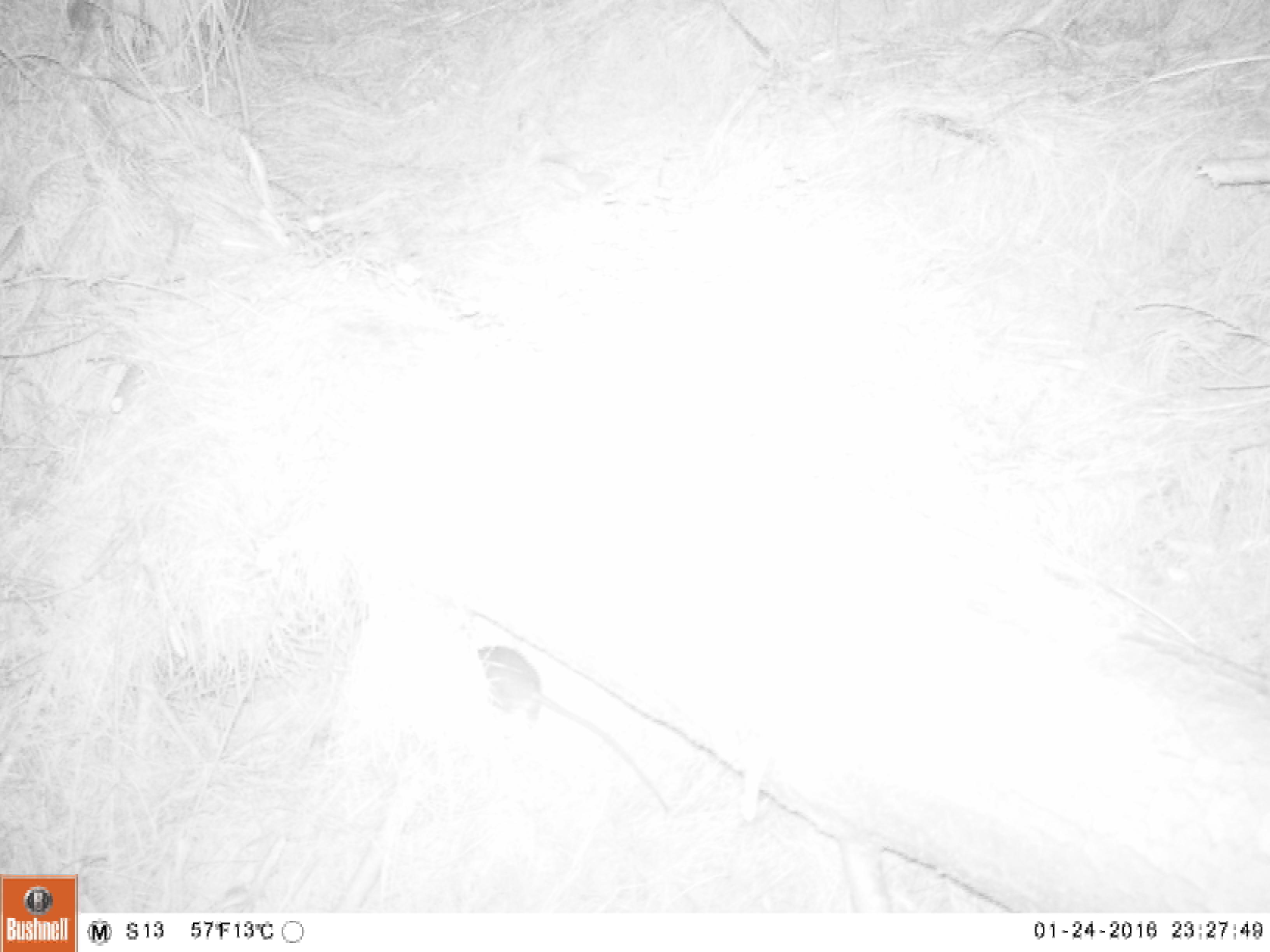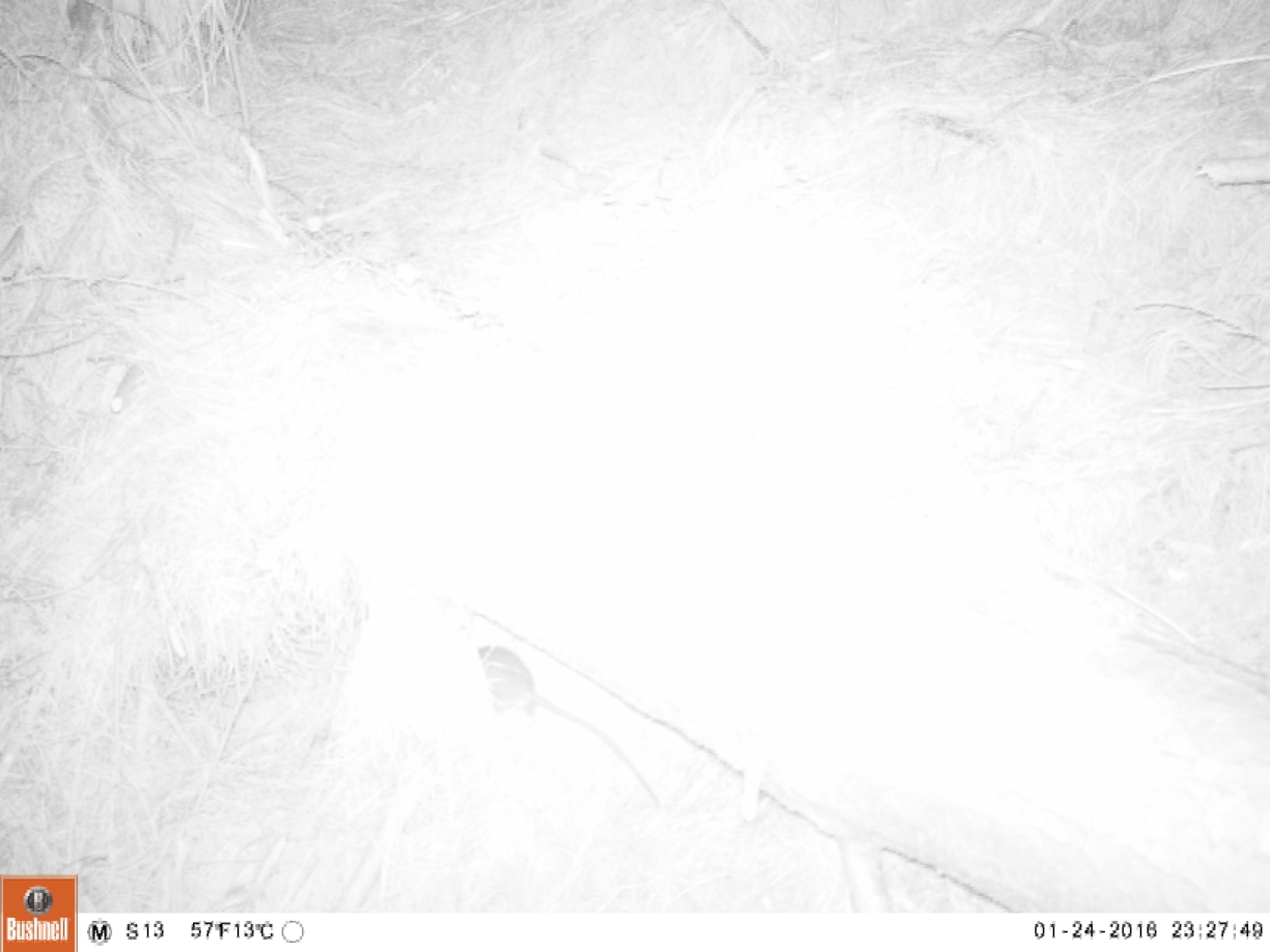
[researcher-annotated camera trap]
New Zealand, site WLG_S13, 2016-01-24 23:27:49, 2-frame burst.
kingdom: Animalia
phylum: Chordata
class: Mammalia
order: Rodentia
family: Muridae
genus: Rattus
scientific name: Rattus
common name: rat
Rat (Rattus).